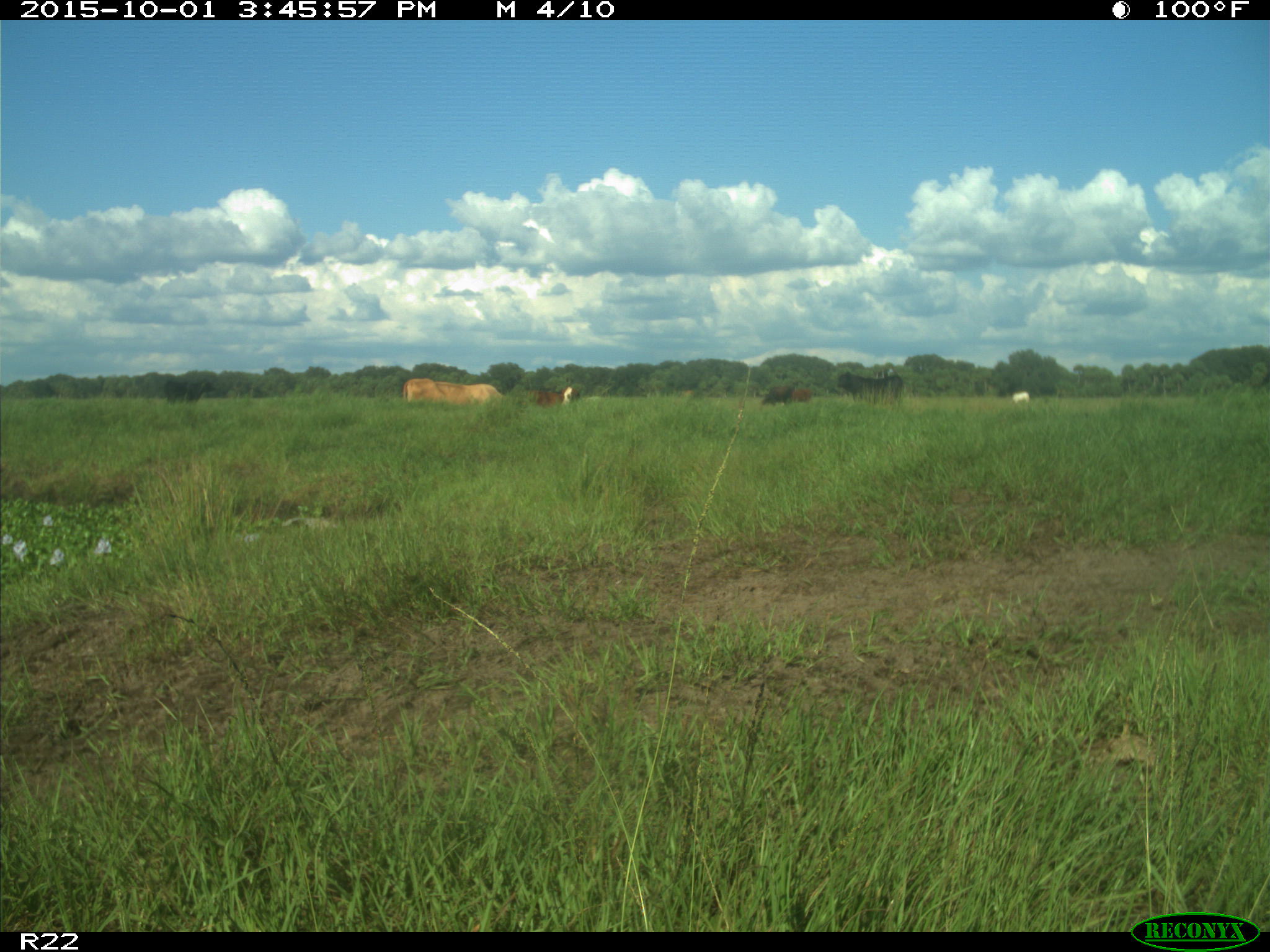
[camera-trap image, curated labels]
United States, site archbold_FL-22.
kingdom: Animalia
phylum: Chordata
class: Mammalia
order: Artiodactyla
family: Bovidae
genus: Bos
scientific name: Bos taurus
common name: domestic cow